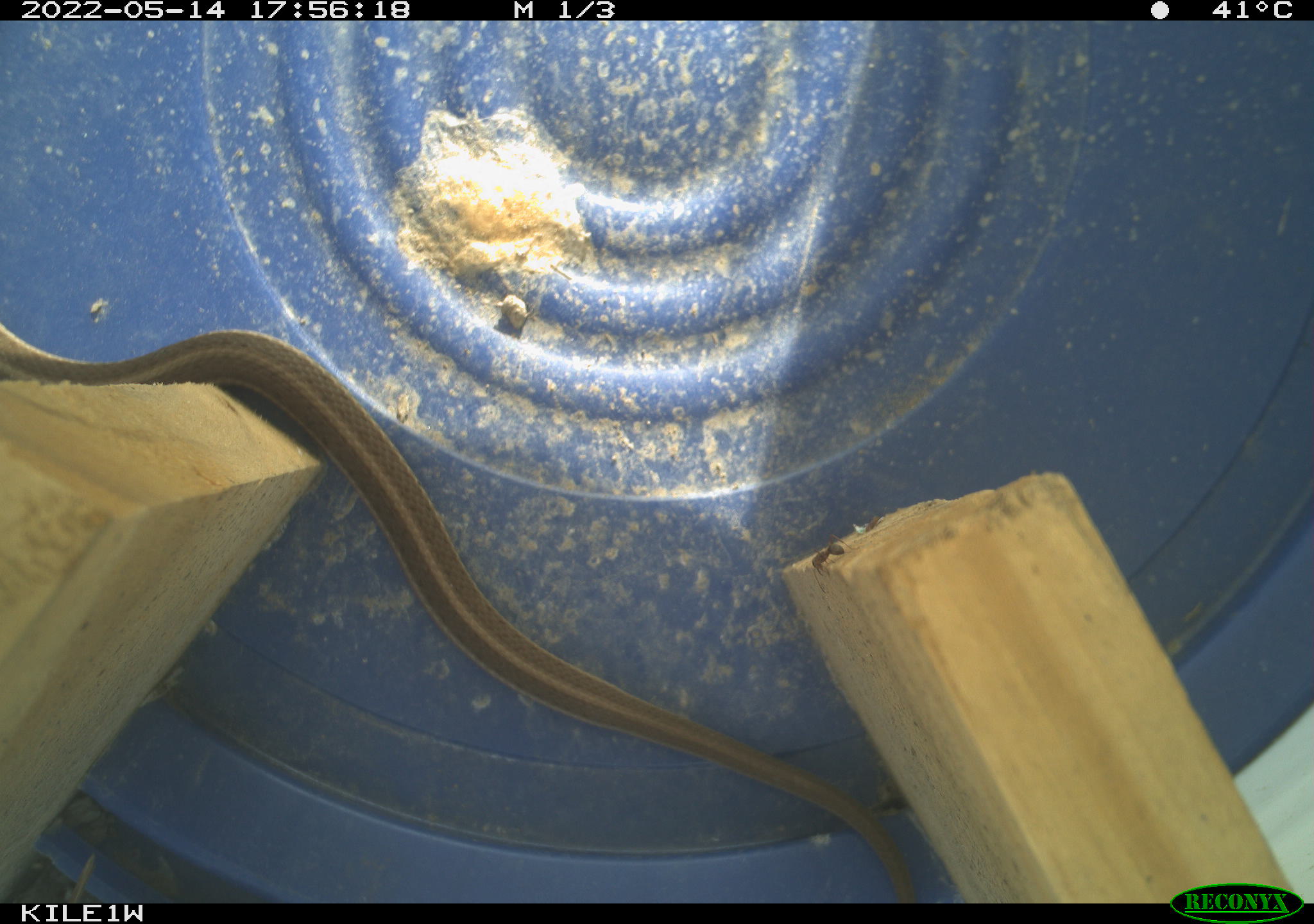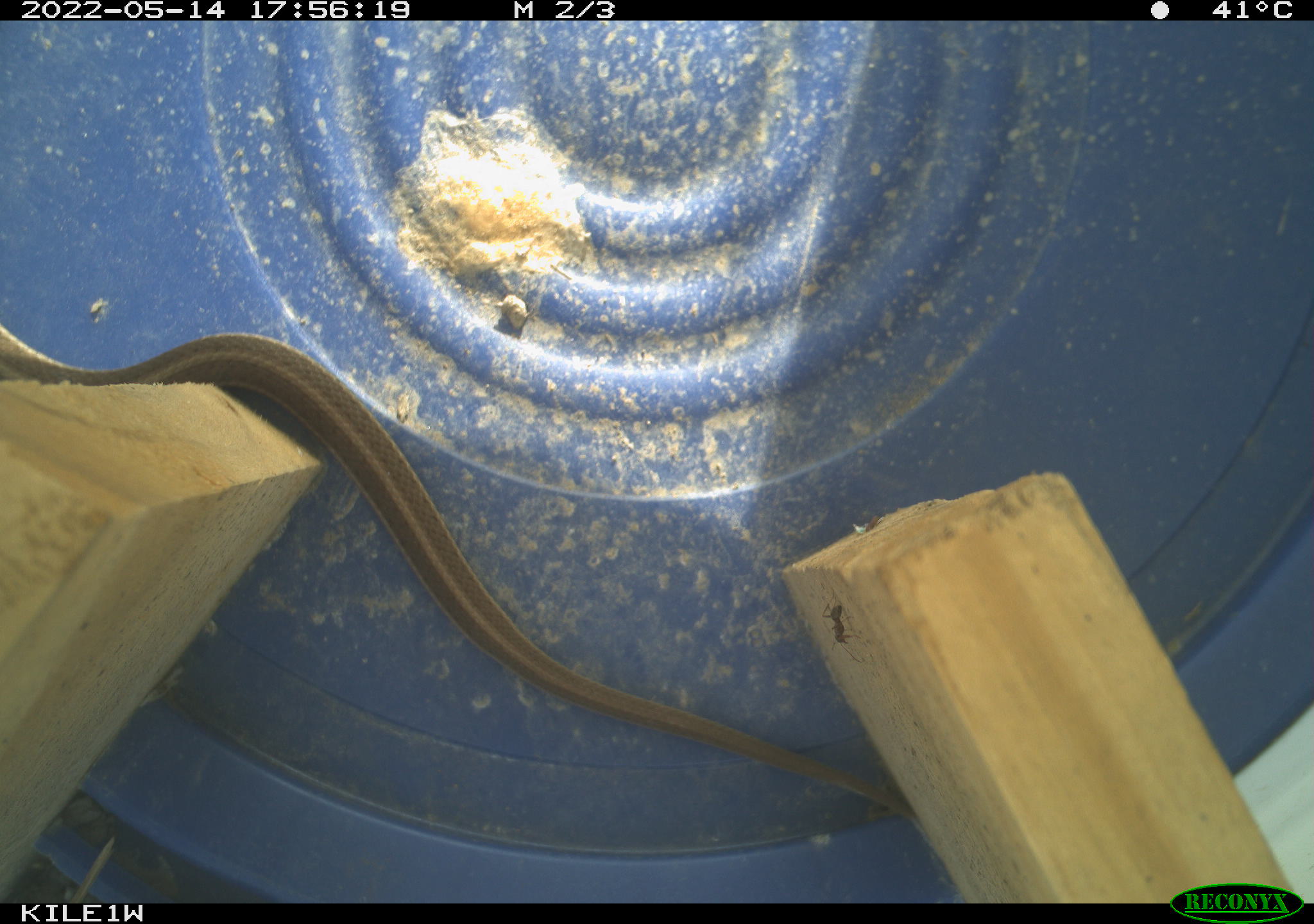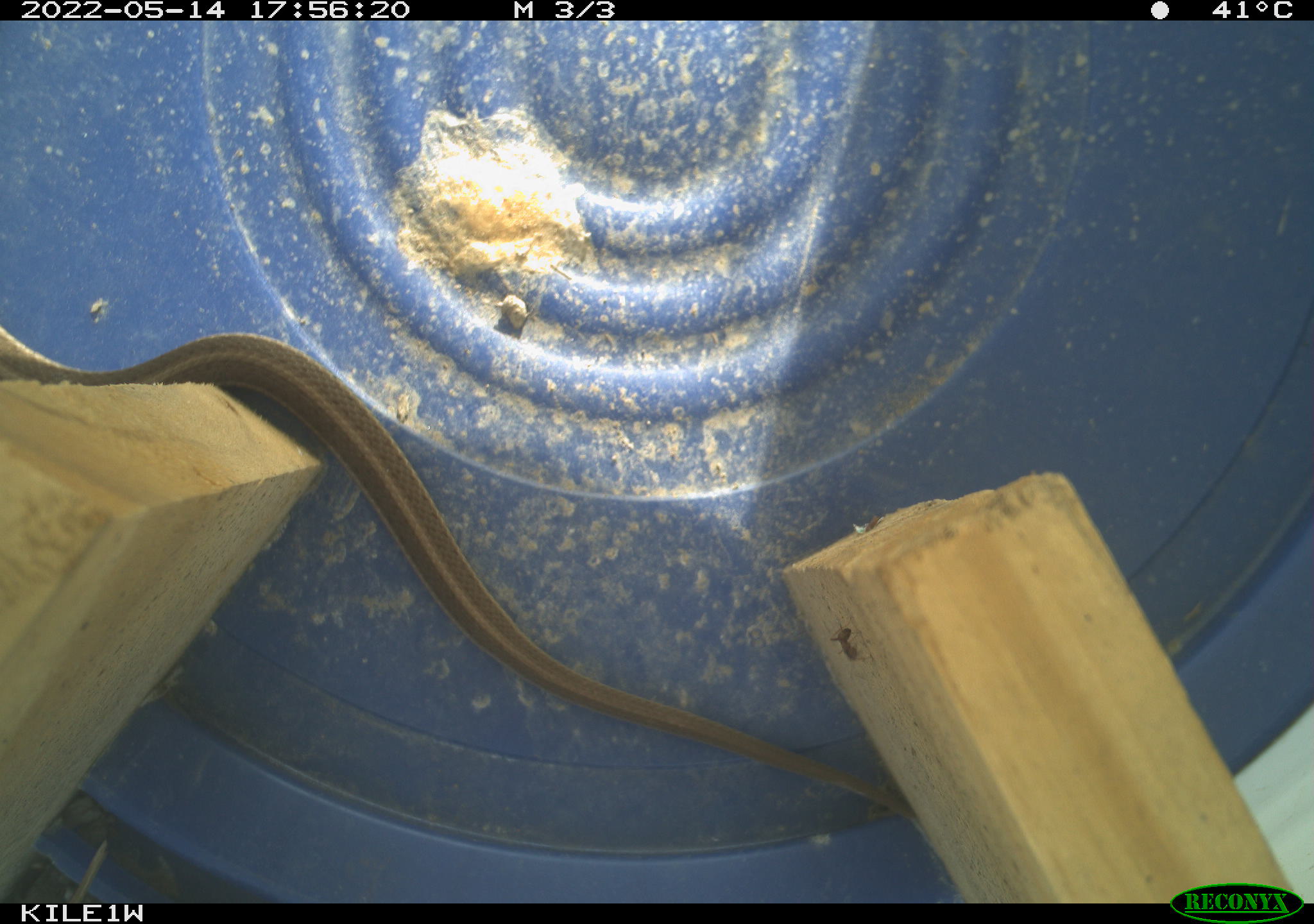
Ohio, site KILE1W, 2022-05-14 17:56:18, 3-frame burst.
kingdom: Animalia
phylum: Chordata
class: Reptilia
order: Squamata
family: Colubridae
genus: Thamnophis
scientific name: Thamnophis sirtalis sirtalis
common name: eastern gartersnake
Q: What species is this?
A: Eastern gartersnake (Thamnophis sirtalis sirtalis).